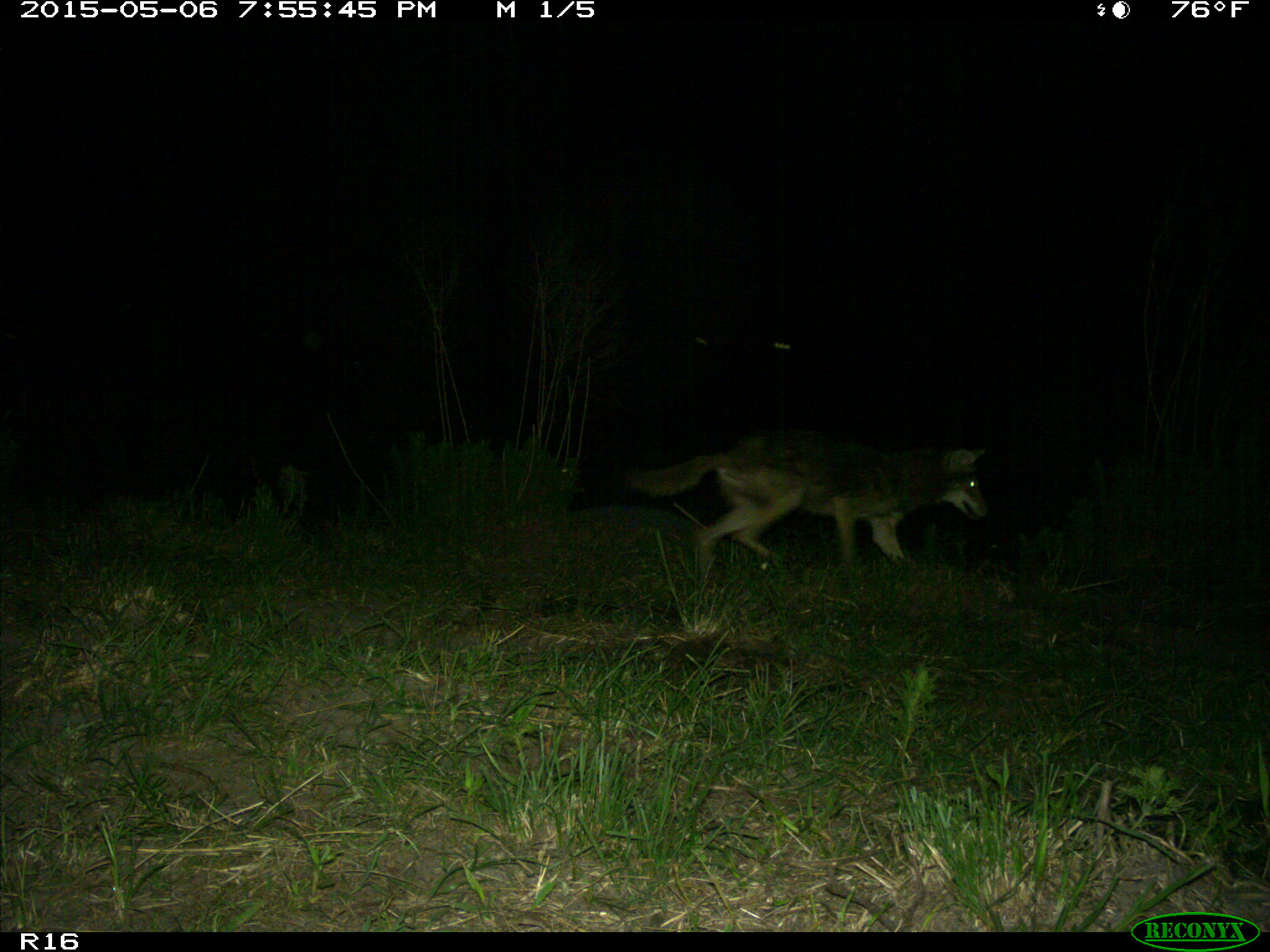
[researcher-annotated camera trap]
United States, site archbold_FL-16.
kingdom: Animalia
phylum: Chordata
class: Mammalia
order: Artiodactyla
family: Suidae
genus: Sus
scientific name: Sus scrofa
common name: wild boar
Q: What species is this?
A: Sus scrofa (wild boar).